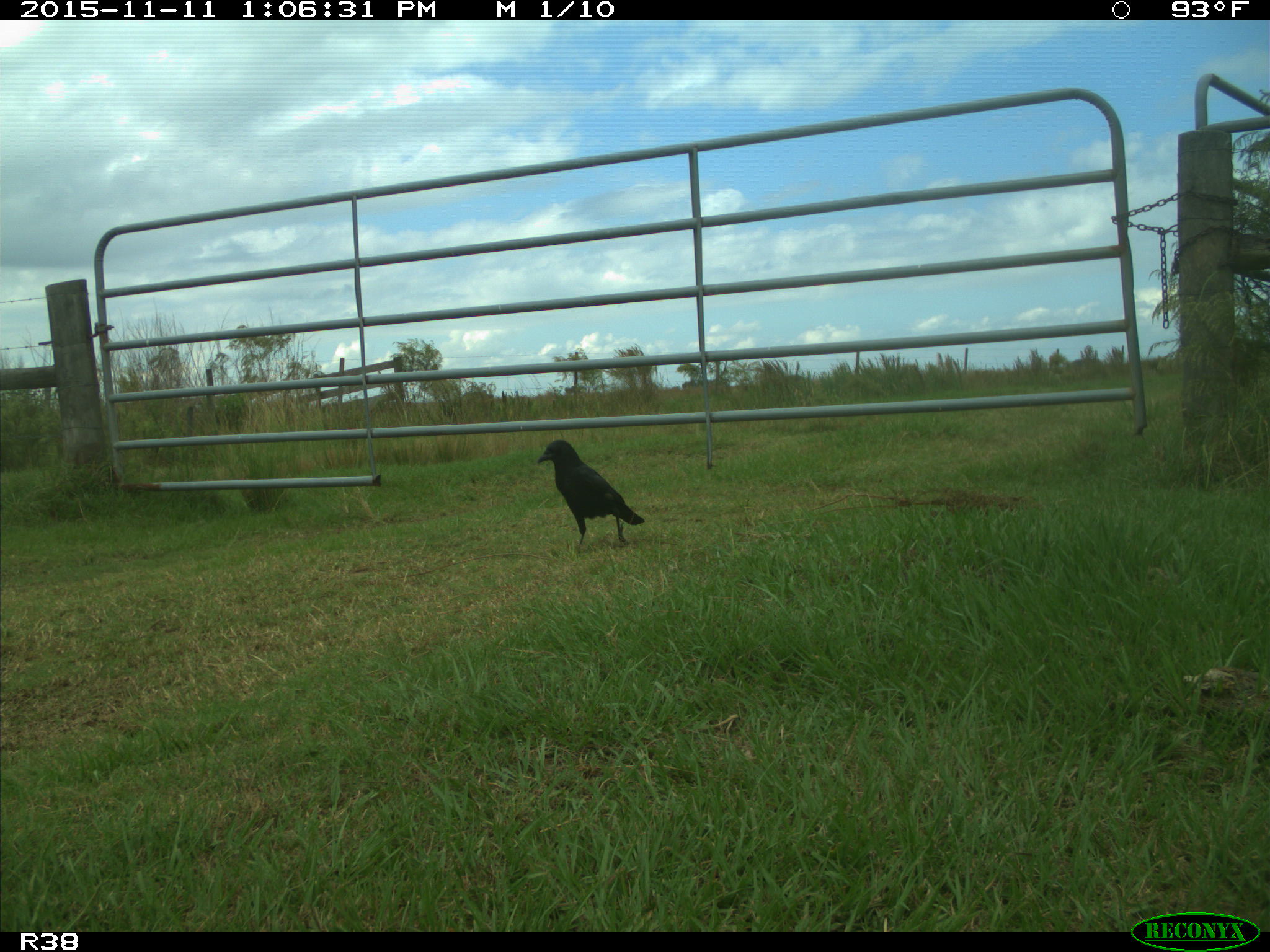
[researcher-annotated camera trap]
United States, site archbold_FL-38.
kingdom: Animalia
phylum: Chordata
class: Aves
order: Passeriformes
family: Corvidae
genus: Corvus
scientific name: Corvus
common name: crows and ravens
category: unidentified corvus